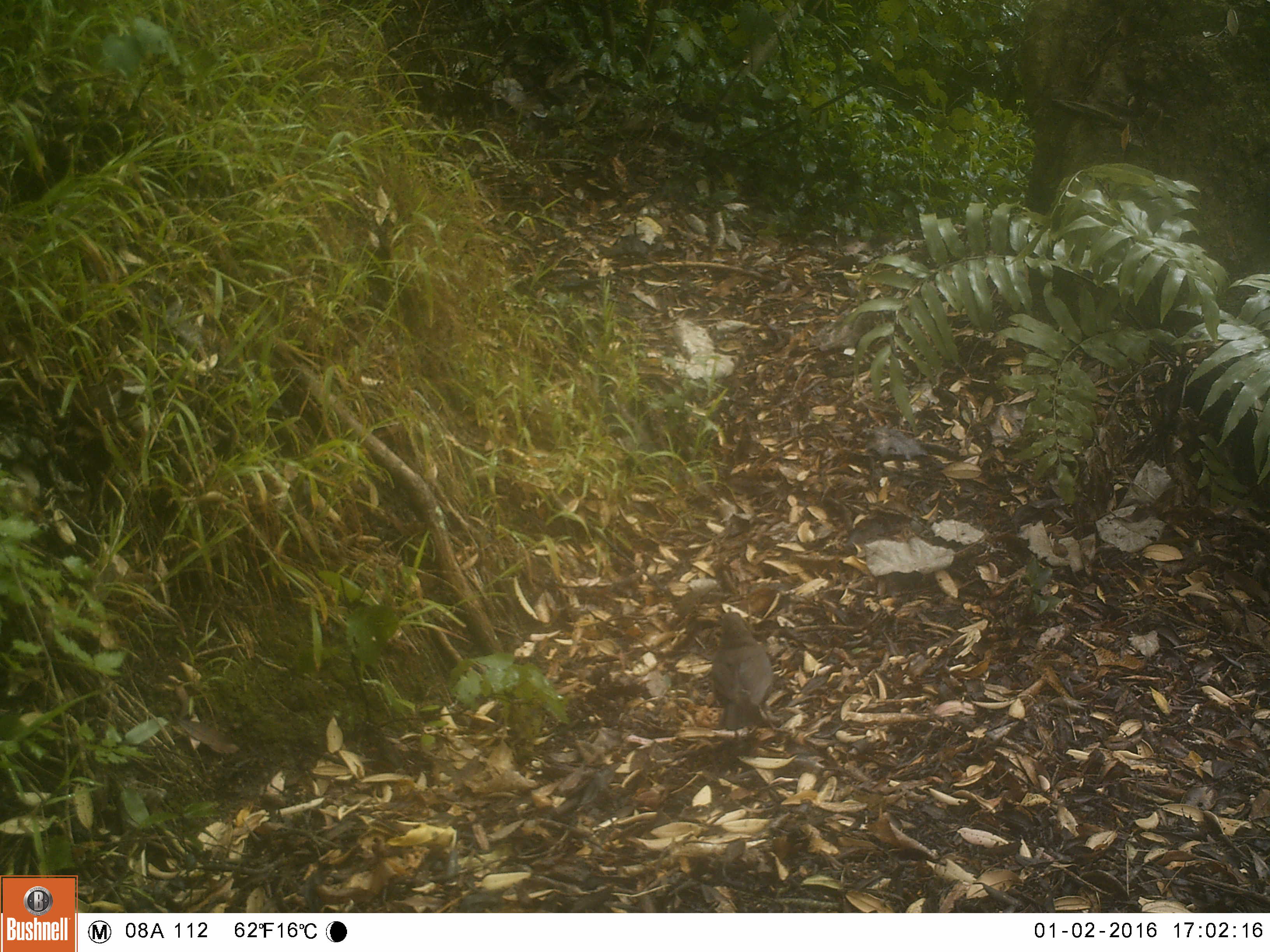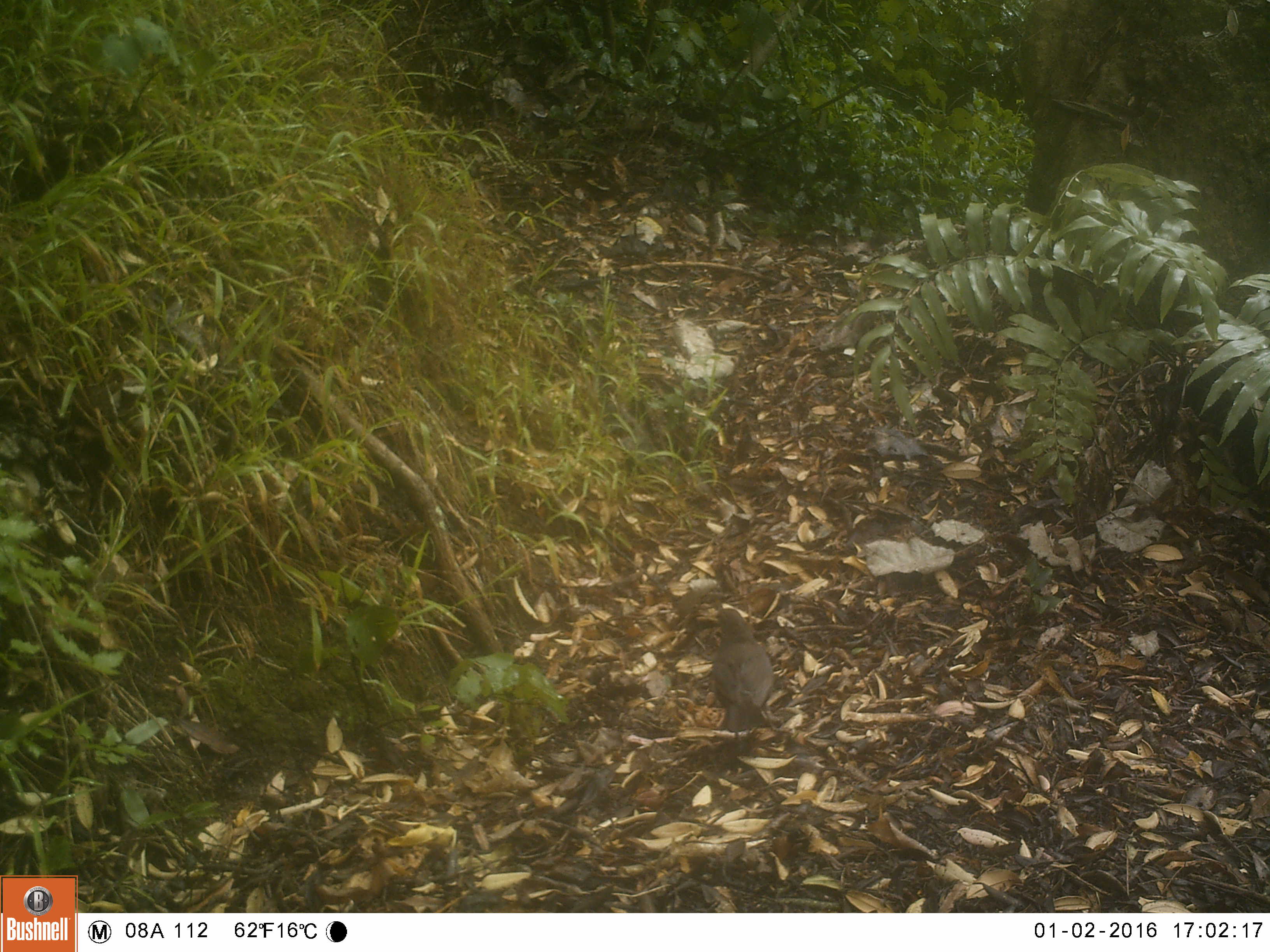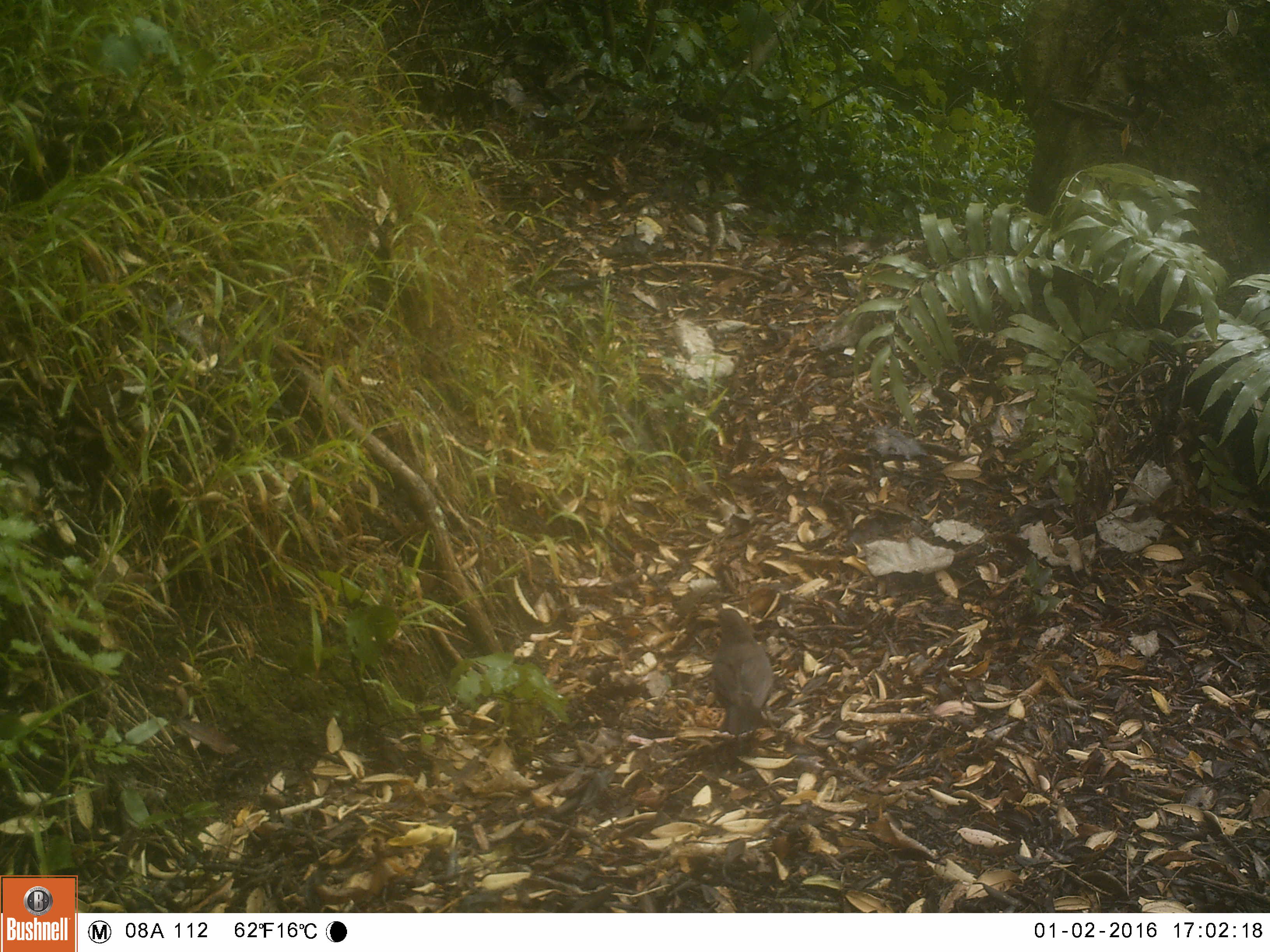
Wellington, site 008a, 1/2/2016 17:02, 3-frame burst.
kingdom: Animalia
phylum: Chordata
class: Aves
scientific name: Aves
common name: bird